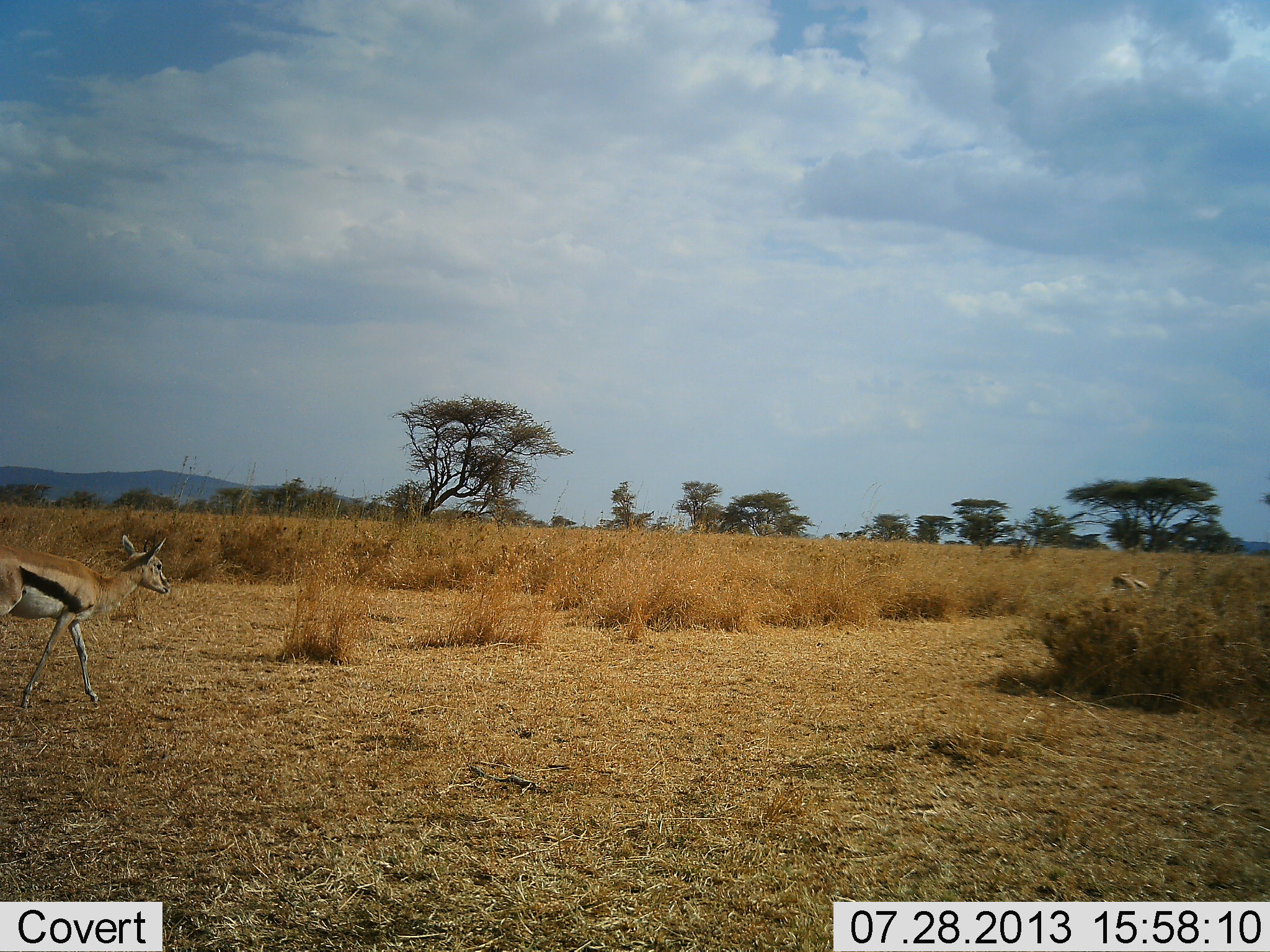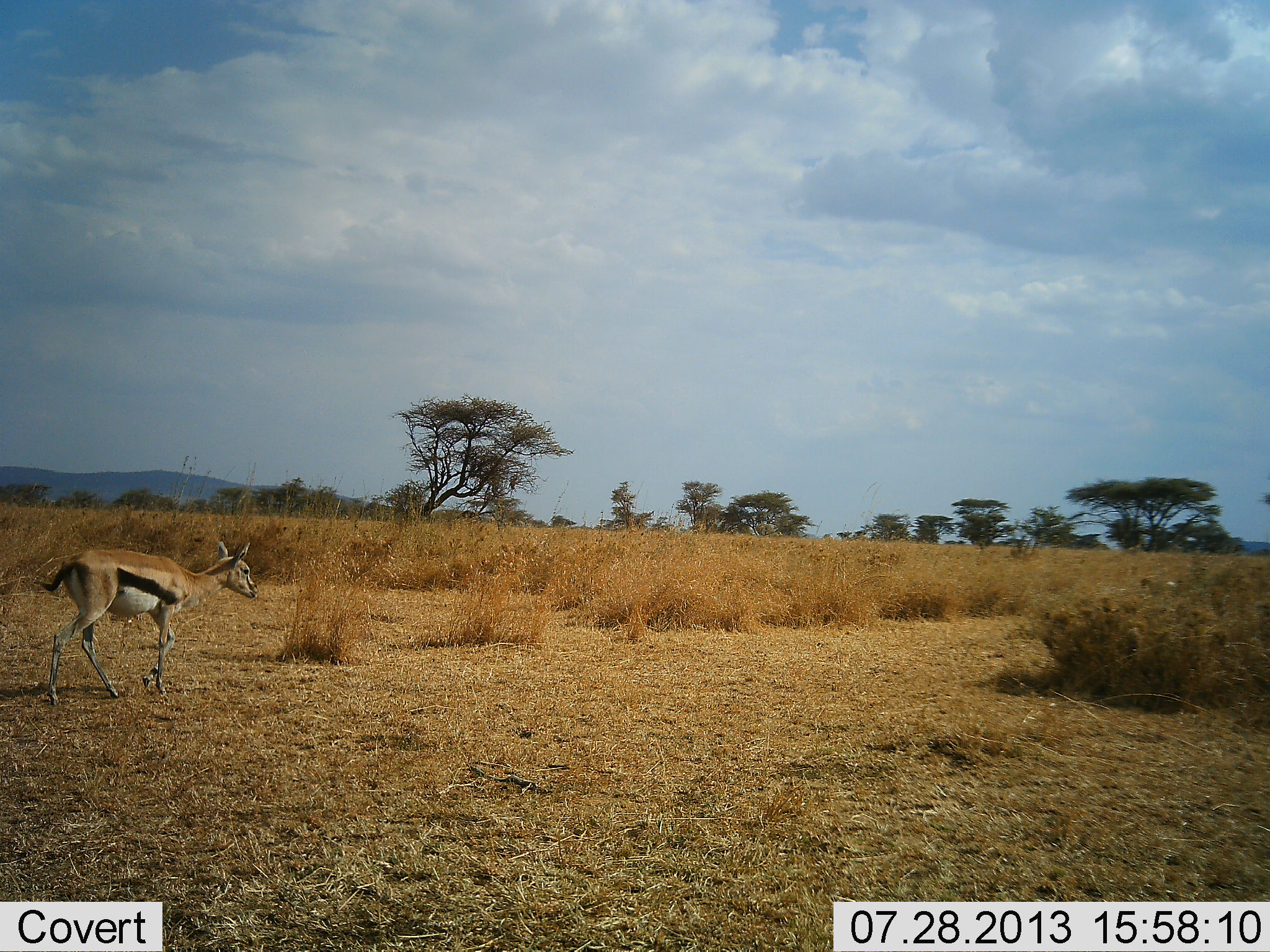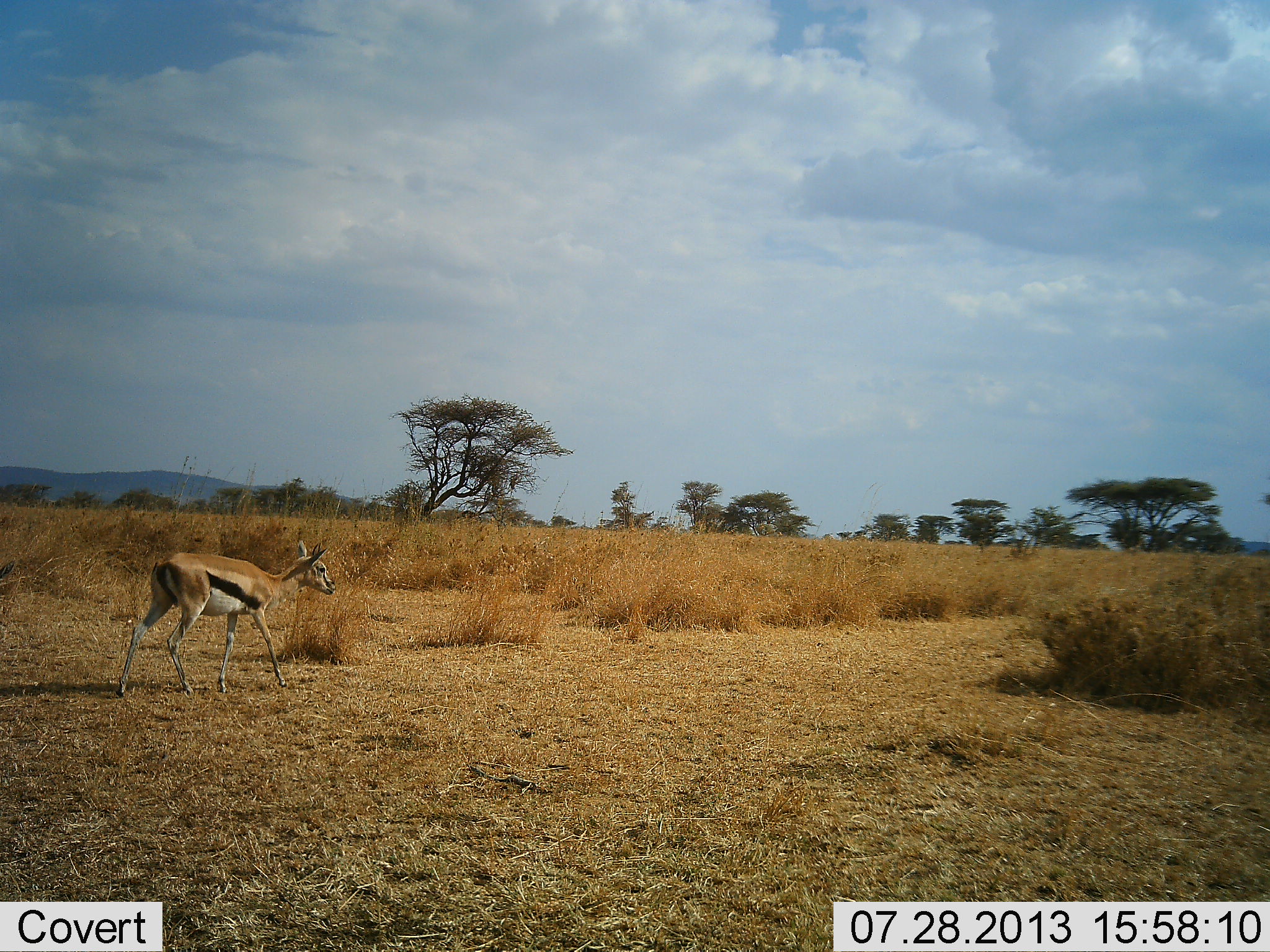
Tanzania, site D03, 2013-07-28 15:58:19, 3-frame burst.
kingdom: Animalia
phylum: Chordata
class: Mammalia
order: Artiodactyla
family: Bovidae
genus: Eudorcas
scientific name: Eudorcas thomsonii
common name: thomson's gazelle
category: gazellethomsons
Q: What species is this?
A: Gazellethomsons (thomson's gazelle) (Eudorcas thomsonii).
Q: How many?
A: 1.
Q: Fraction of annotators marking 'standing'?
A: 12%.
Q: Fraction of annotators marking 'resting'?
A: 0%.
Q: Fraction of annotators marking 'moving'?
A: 96%.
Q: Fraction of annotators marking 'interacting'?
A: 0%.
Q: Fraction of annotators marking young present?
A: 0%.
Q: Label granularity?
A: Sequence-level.